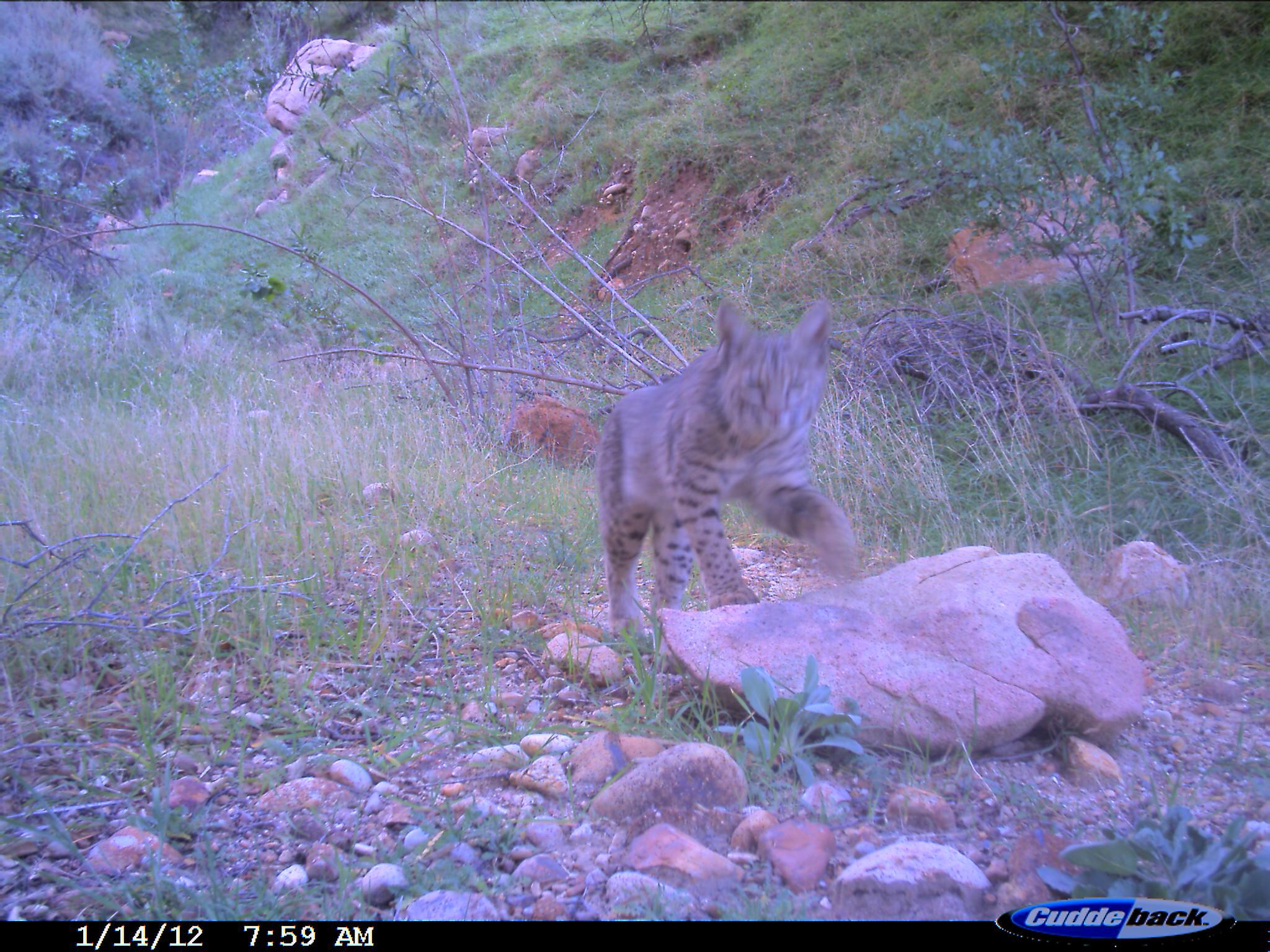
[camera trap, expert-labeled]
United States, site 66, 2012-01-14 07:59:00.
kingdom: Animalia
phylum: Chordata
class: Mammalia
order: Carnivora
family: Felidae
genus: Lynx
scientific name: Lynx rufus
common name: bobcat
Bobcat (Lynx rufus).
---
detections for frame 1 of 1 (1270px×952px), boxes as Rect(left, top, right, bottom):
bobcat: Rect(595, 297, 861, 648)